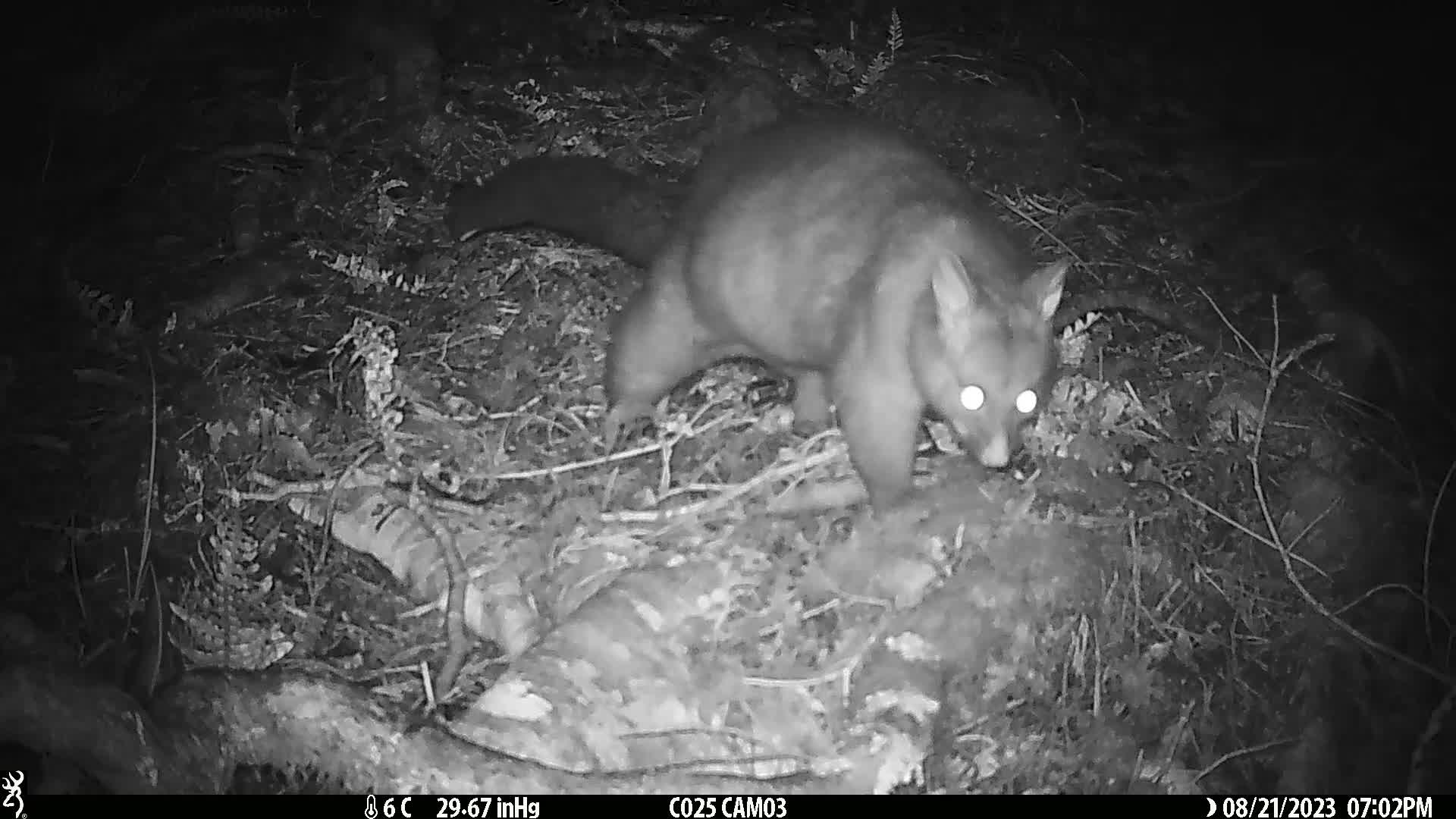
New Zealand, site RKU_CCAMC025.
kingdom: Animalia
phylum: Chordata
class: Mammalia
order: Diprotodontia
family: Phalangeridae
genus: Trichosurus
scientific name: Trichosurus vulpecula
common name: common brushtail possum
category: possum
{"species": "possum (common brushtail possum) (Trichosurus vulpecula)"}